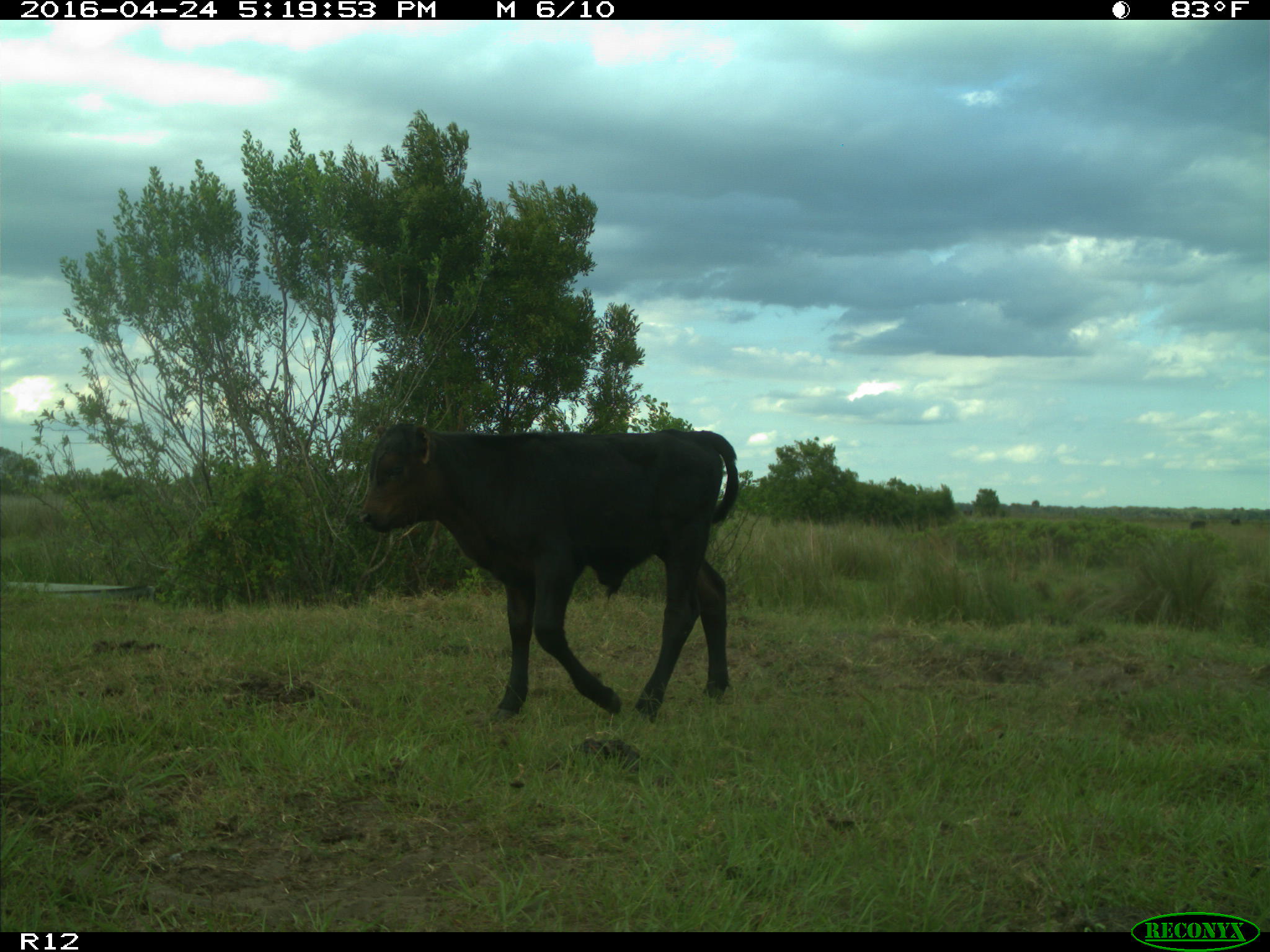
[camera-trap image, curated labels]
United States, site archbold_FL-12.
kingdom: Animalia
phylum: Chordata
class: Mammalia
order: Artiodactyla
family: Bovidae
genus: Bos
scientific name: Bos taurus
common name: domestic cow